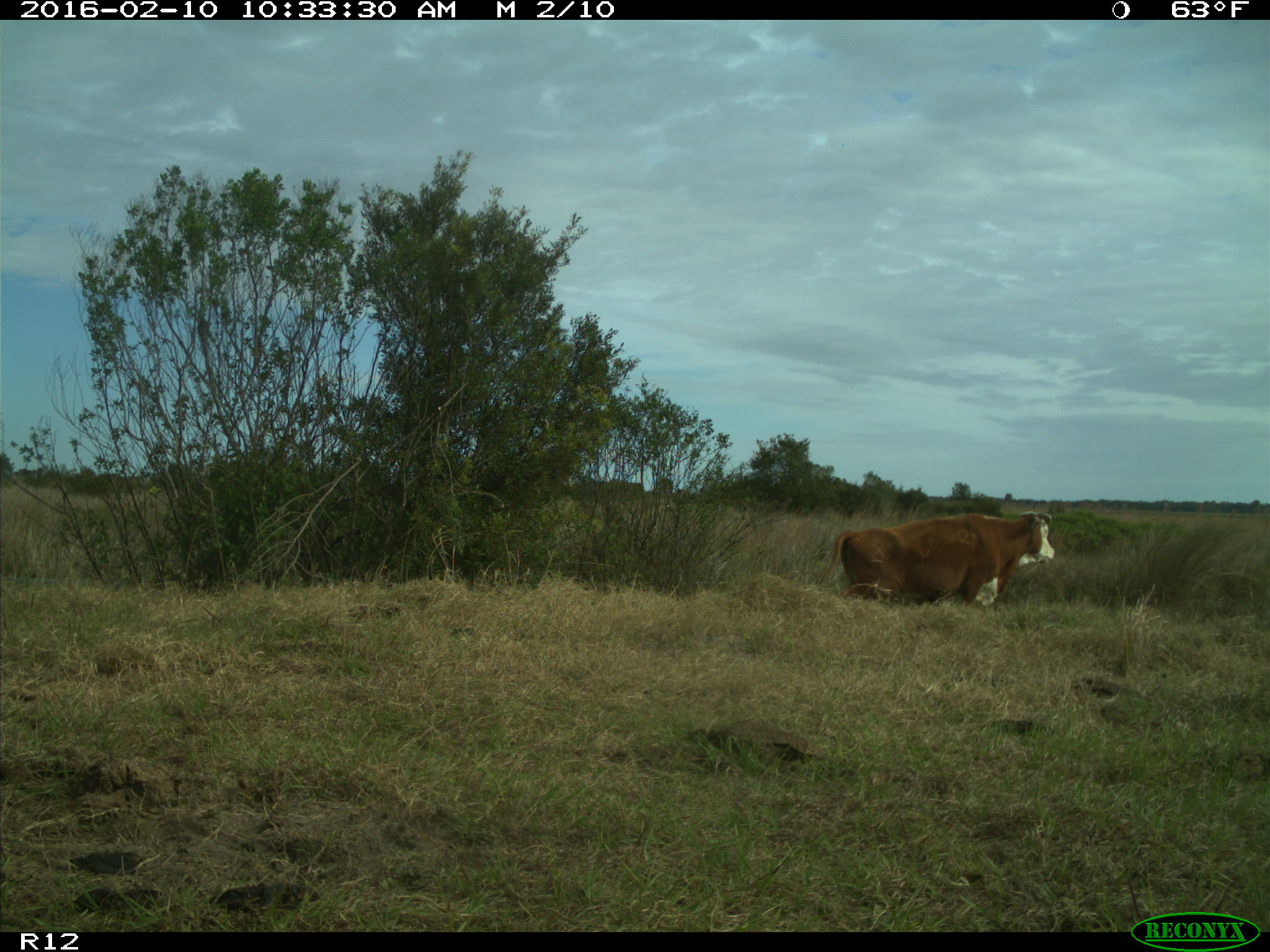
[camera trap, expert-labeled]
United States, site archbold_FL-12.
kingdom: Animalia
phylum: Chordata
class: Mammalia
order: Artiodactyla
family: Bovidae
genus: Bos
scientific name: Bos taurus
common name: domestic cow